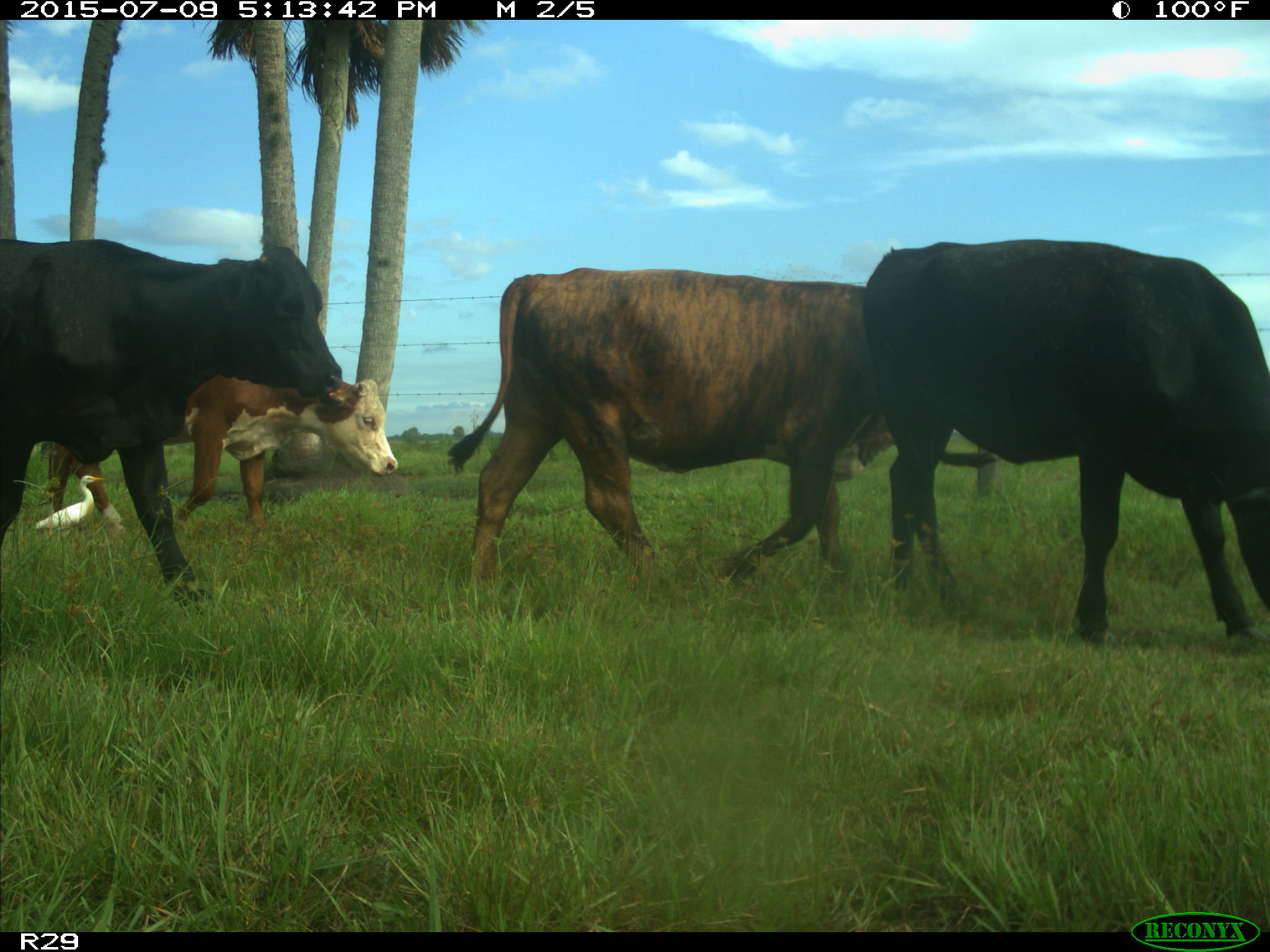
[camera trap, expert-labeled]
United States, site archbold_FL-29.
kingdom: Animalia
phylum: Chordata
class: Mammalia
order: Artiodactyla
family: Bovidae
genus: Bos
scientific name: Bos taurus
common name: domestic cow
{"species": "Bos taurus (domestic cow)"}